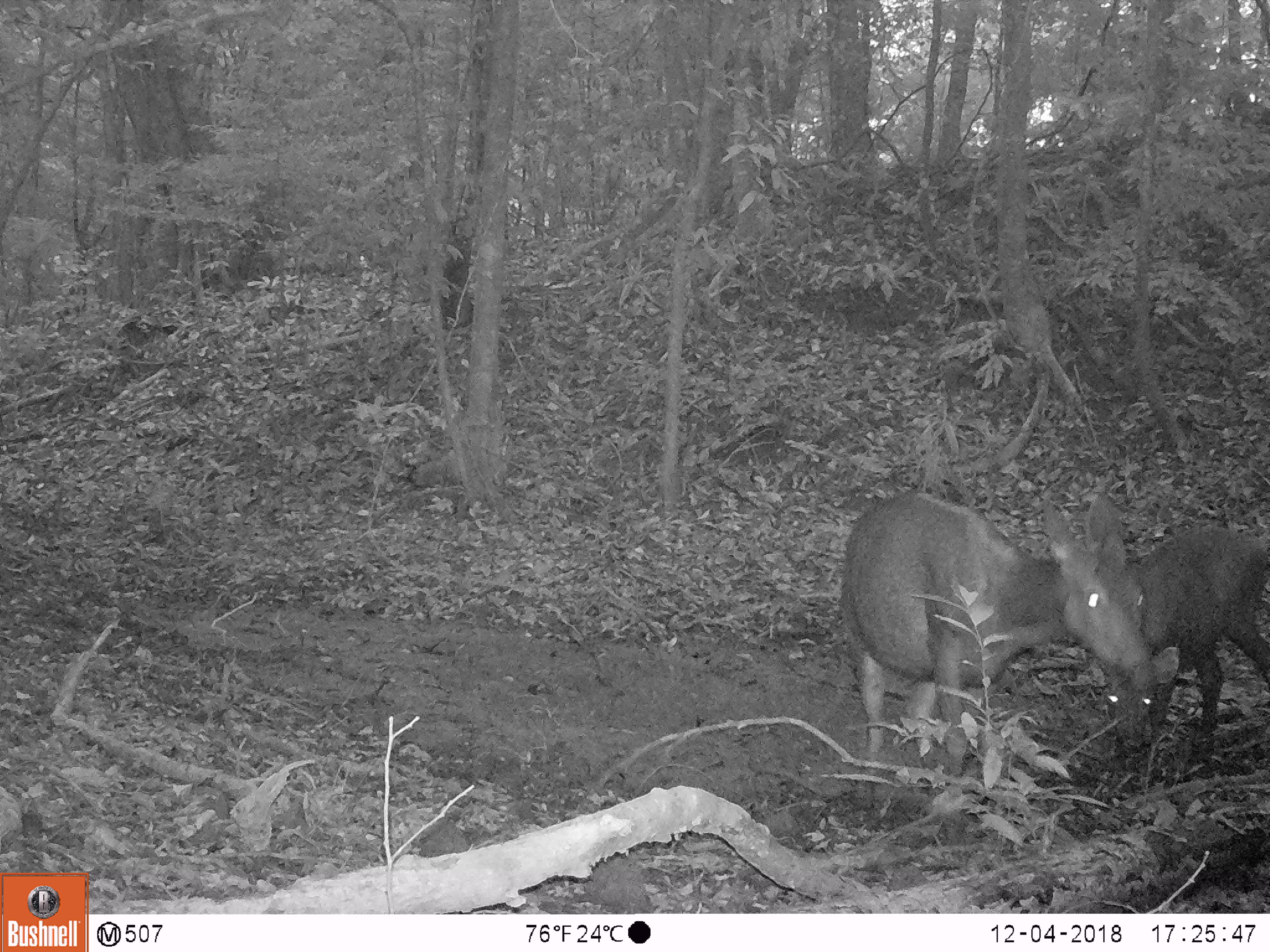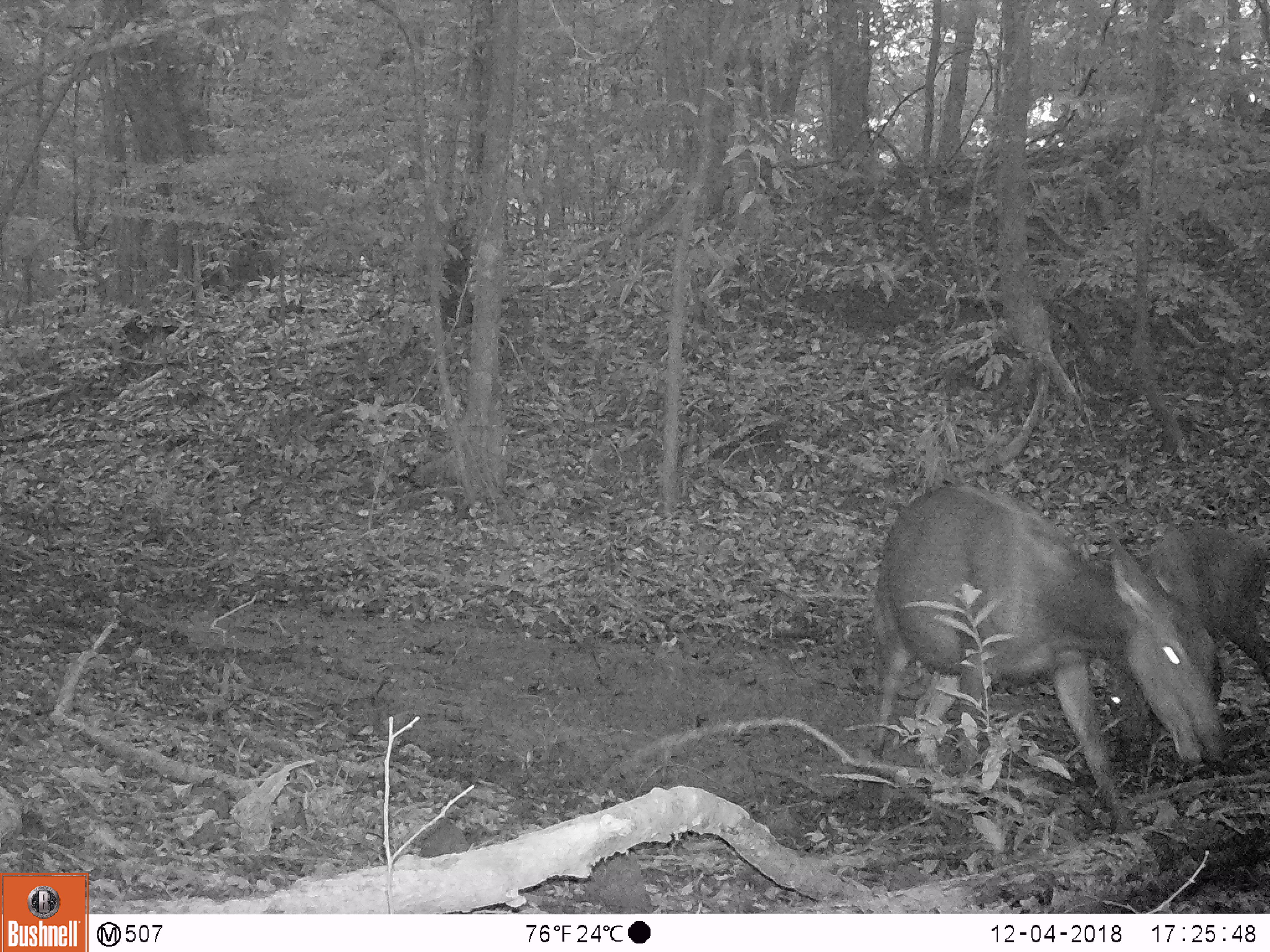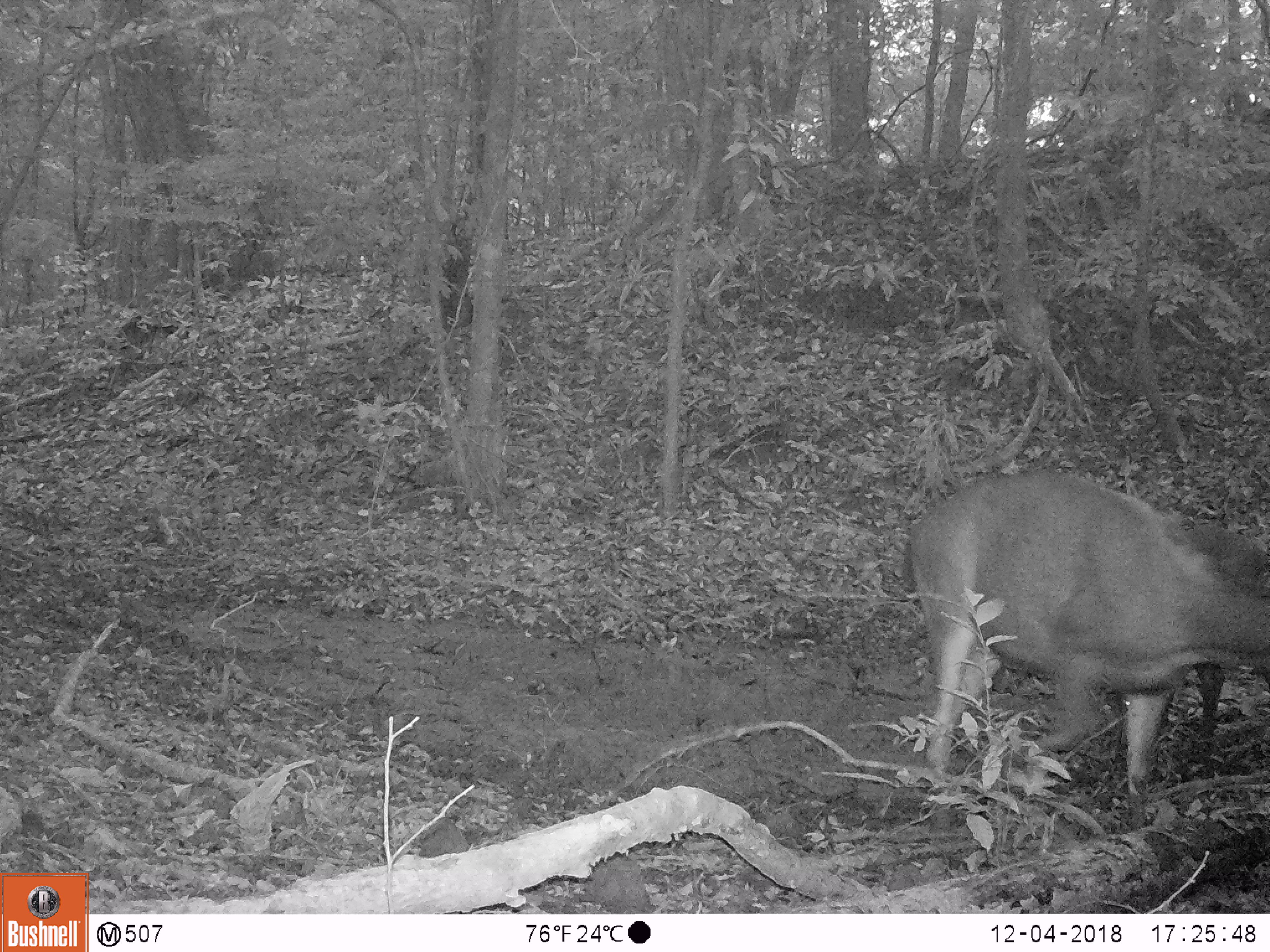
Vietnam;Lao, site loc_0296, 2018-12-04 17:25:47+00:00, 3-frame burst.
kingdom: Animalia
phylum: Chordata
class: Mammalia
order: Artiodactyla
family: Cervidae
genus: Rusa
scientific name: Rusa unicolor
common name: sambar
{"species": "sambar (Rusa unicolor)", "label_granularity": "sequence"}